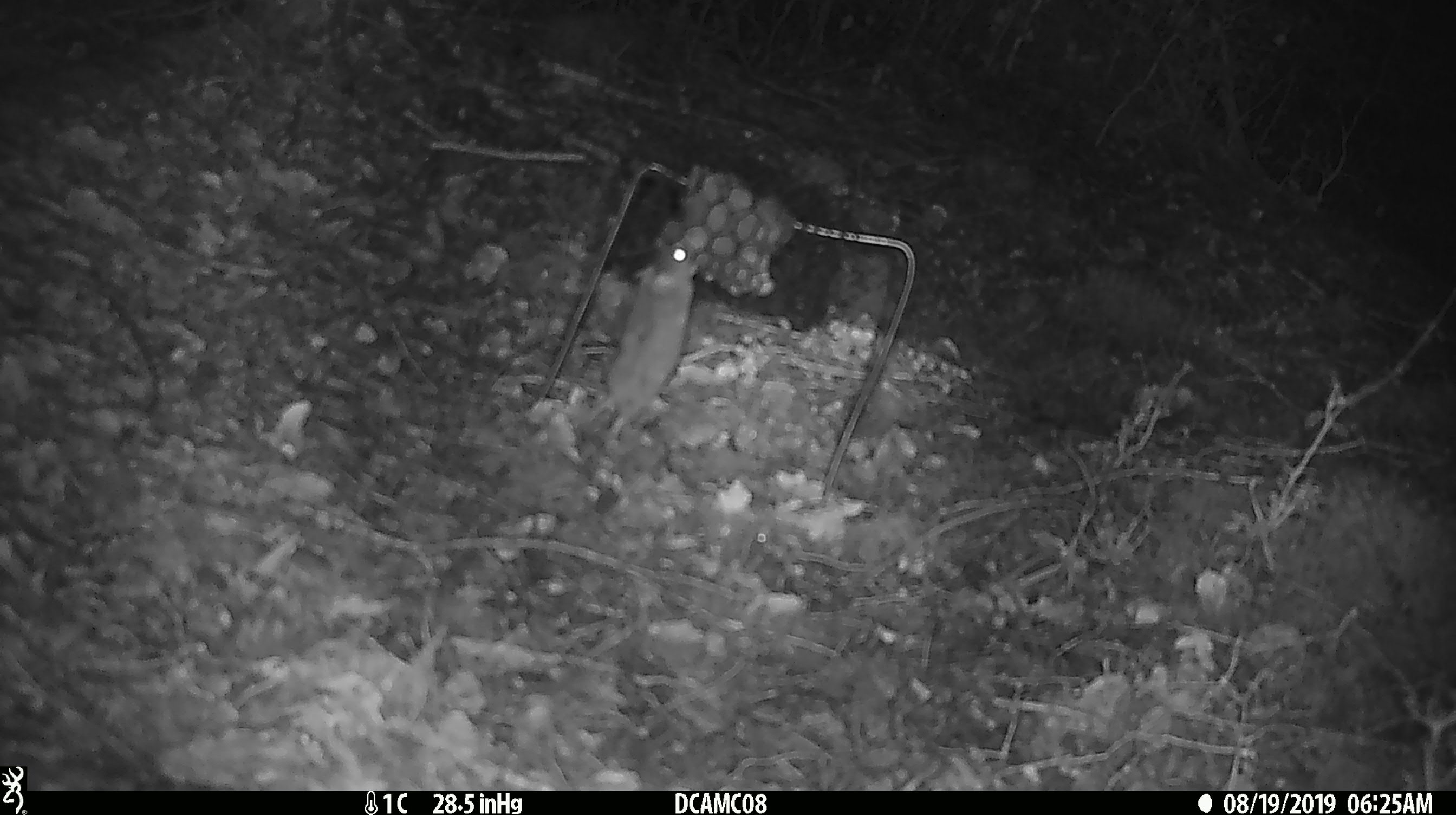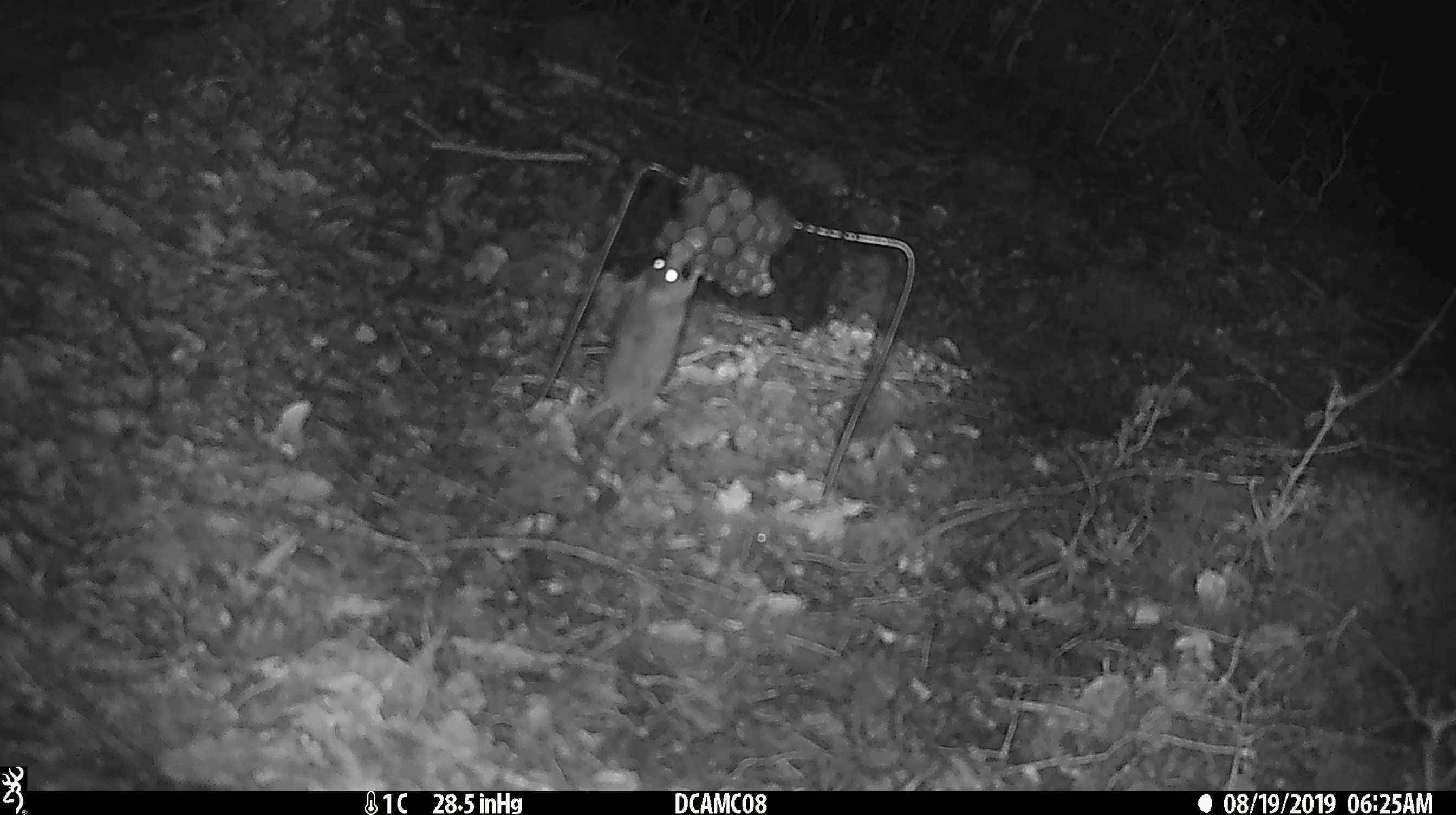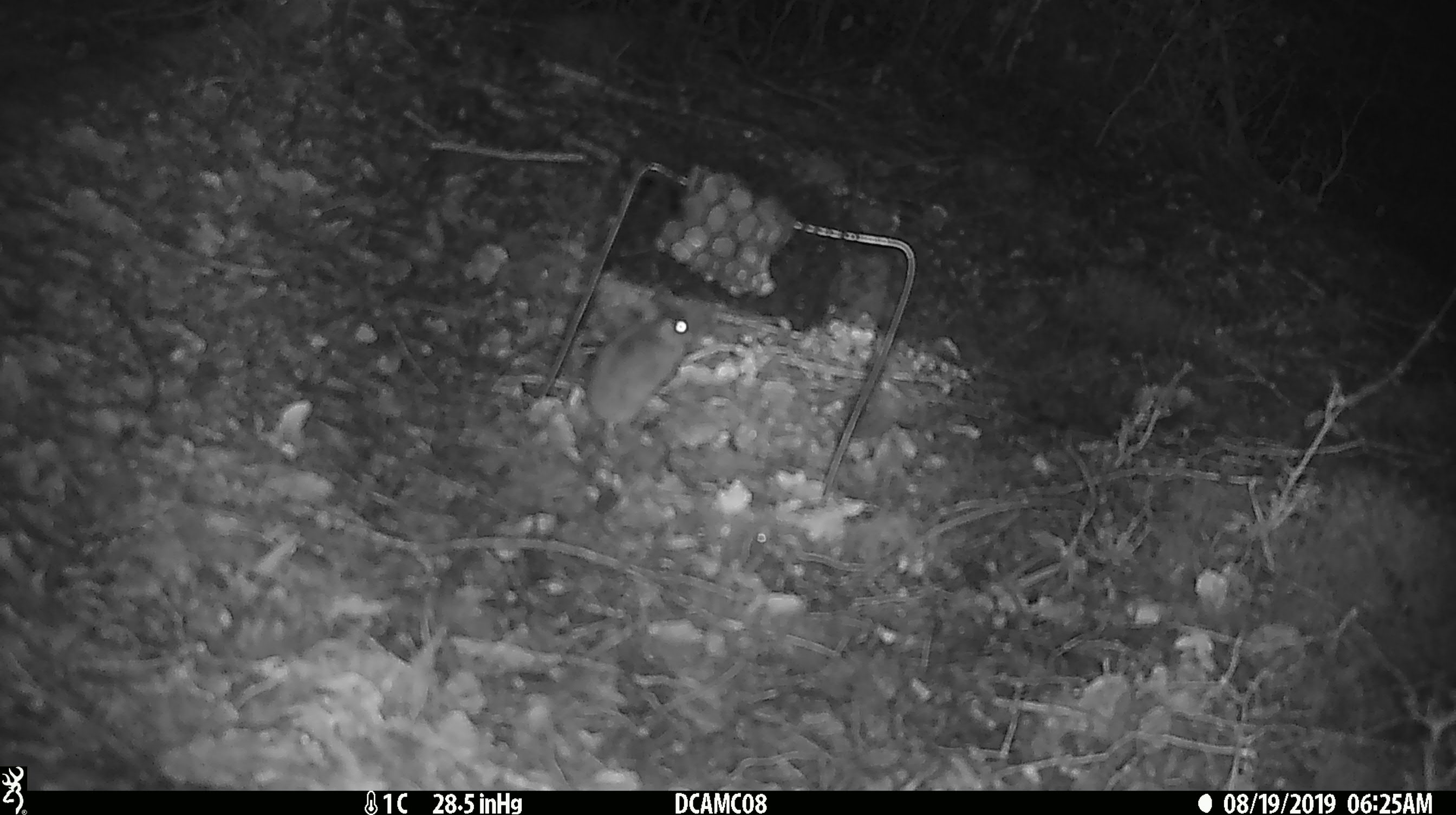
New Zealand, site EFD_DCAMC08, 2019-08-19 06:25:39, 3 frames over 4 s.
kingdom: Animalia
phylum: Chordata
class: Mammalia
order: Rodentia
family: Muridae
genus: Mus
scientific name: Mus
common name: mouse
Mouse (Mus).